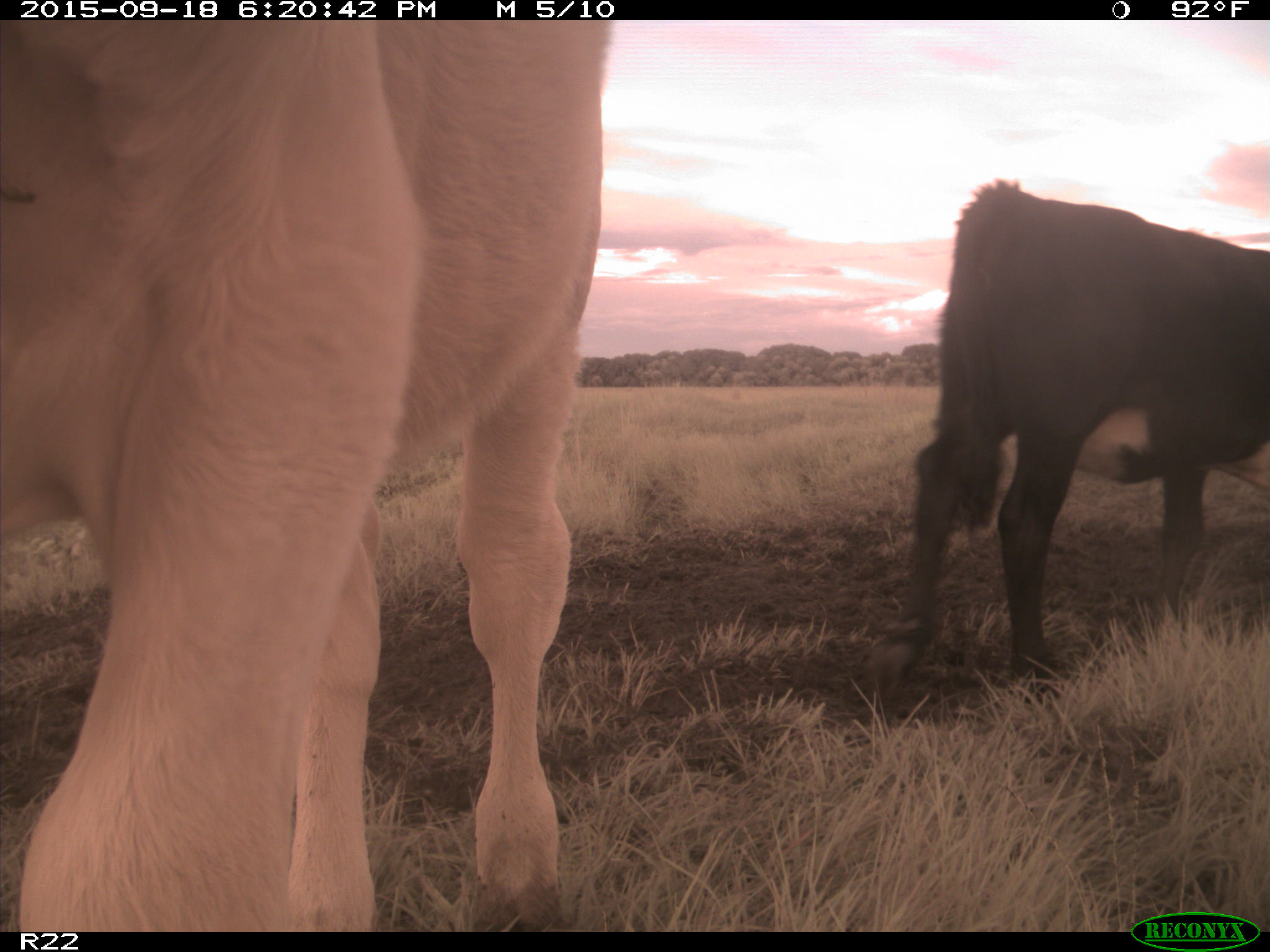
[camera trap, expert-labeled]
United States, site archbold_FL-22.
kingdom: Animalia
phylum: Chordata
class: Mammalia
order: Artiodactyla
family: Bovidae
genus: Bos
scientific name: Bos taurus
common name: domestic cow